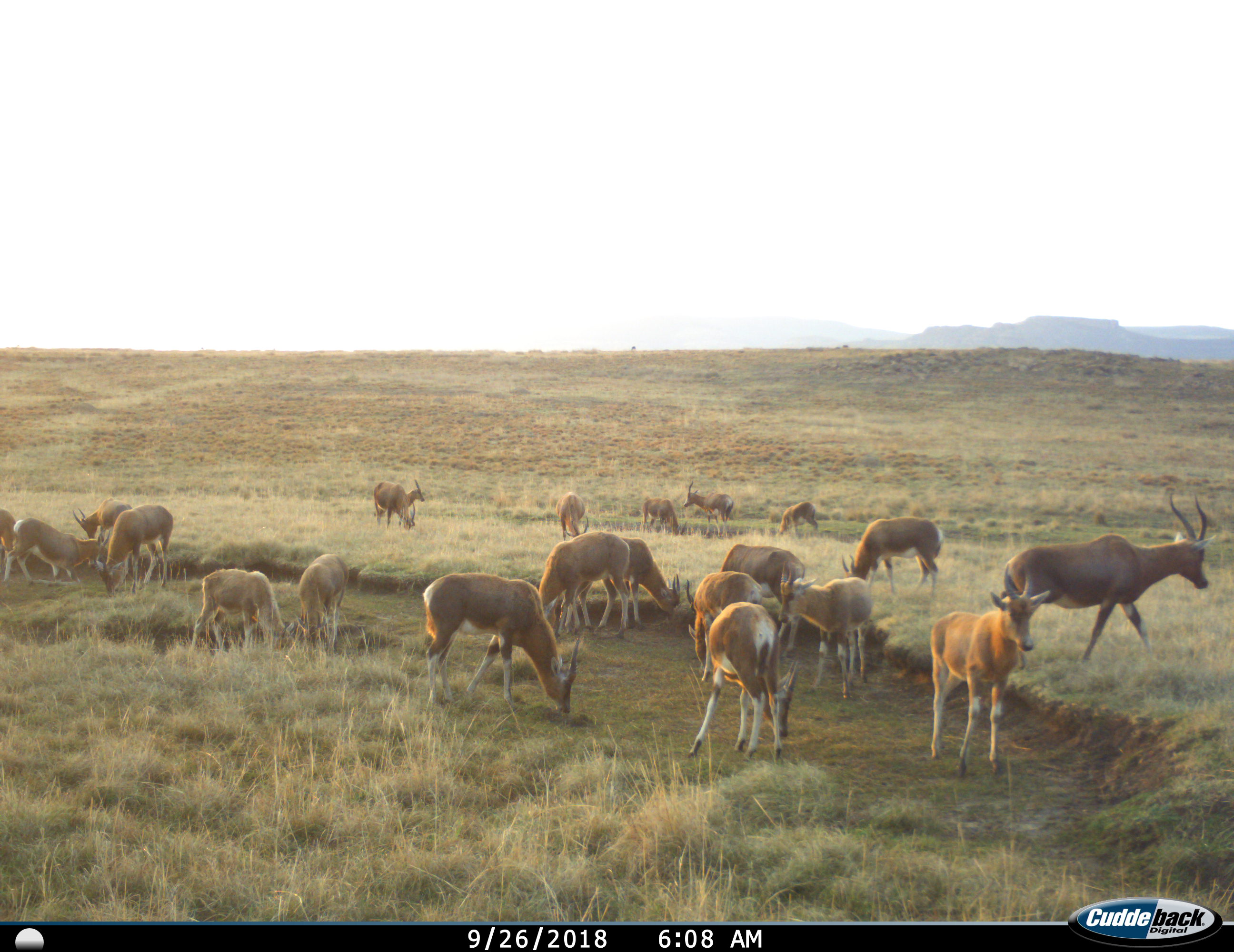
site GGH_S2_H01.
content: unidentified animal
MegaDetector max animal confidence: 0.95